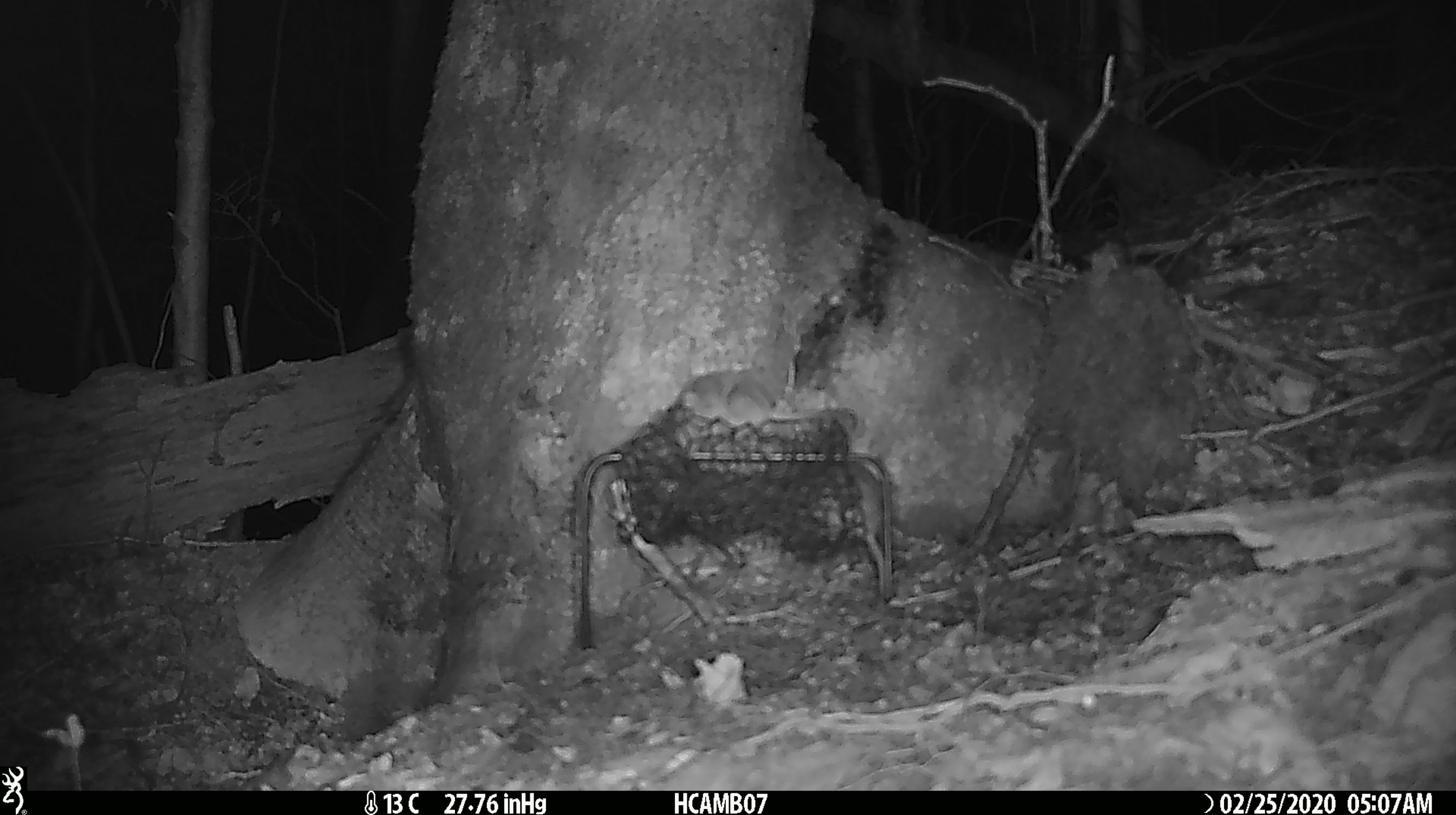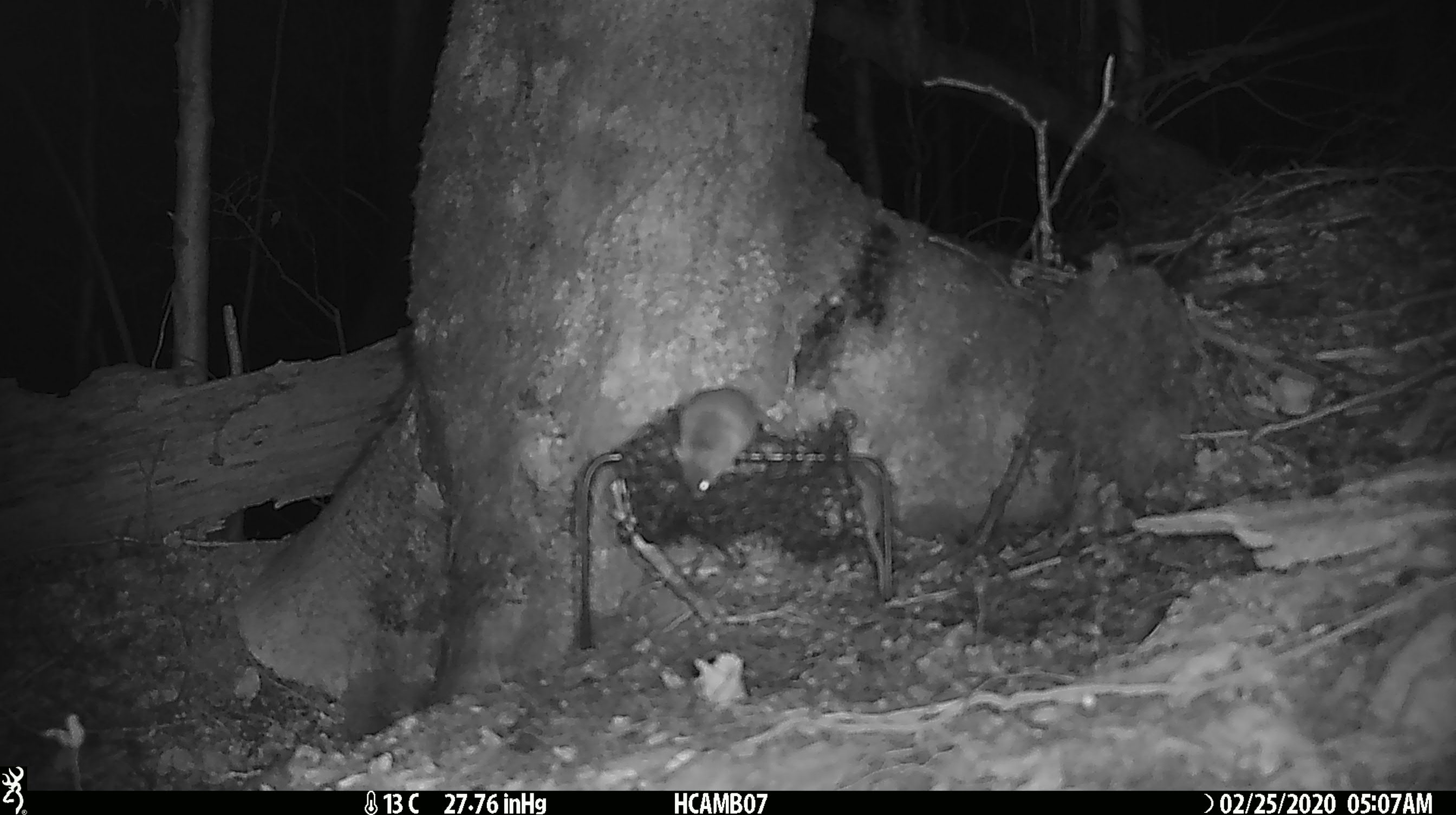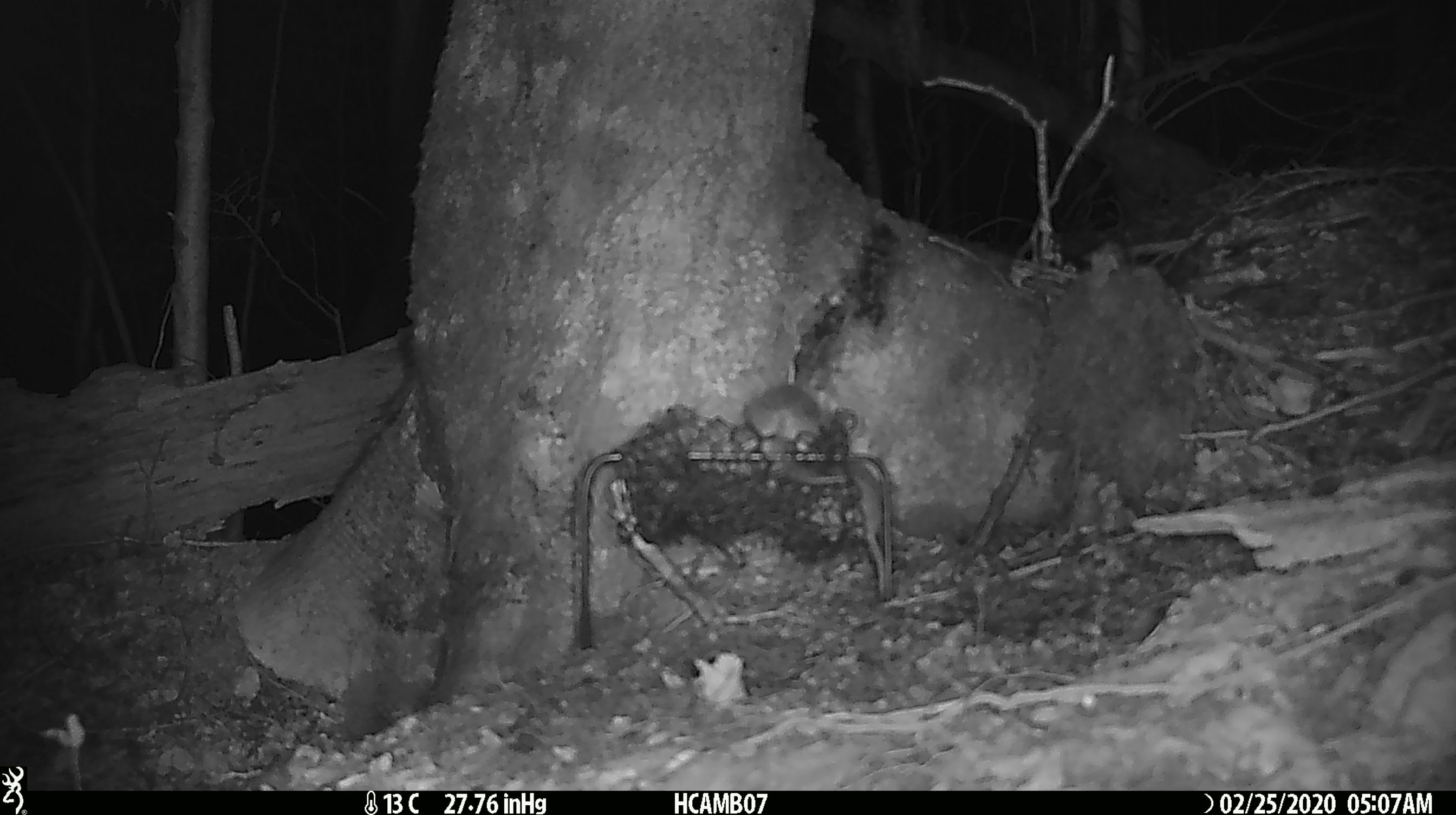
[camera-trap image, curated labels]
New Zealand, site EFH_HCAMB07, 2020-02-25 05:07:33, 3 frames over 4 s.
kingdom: Animalia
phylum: Chordata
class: Mammalia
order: Rodentia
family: Muridae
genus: Mus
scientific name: Mus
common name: mouse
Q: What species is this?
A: Mouse (Mus).